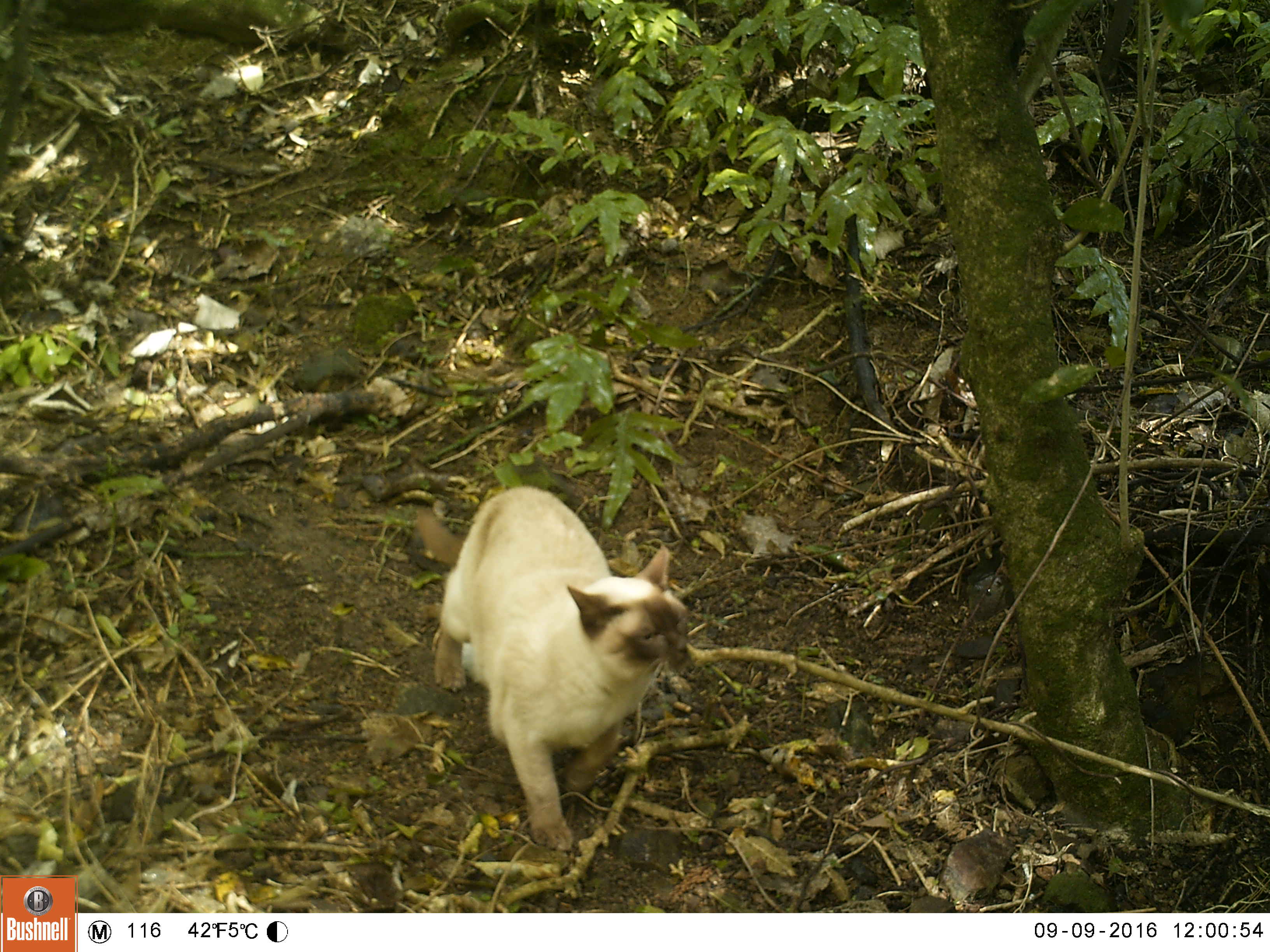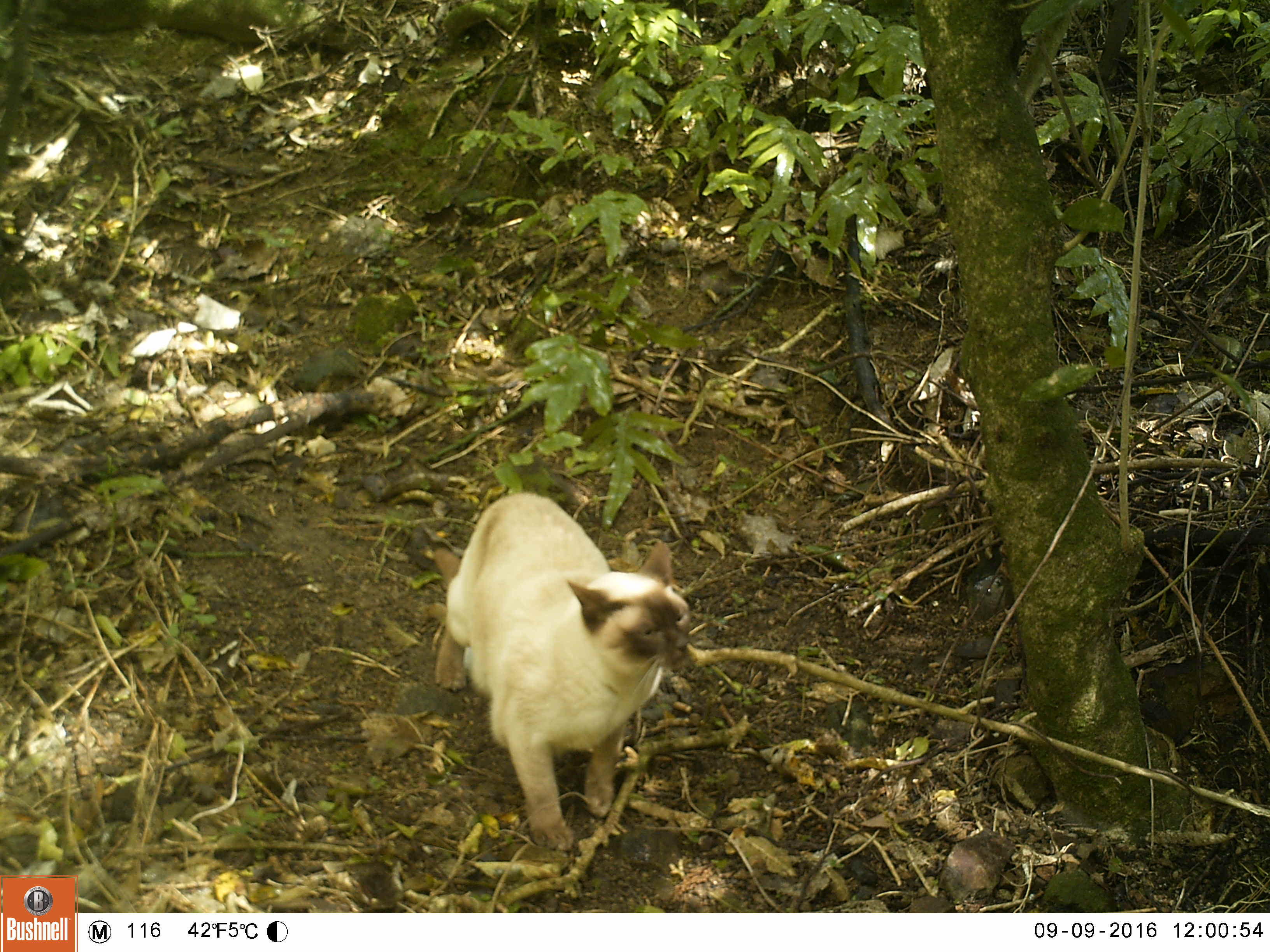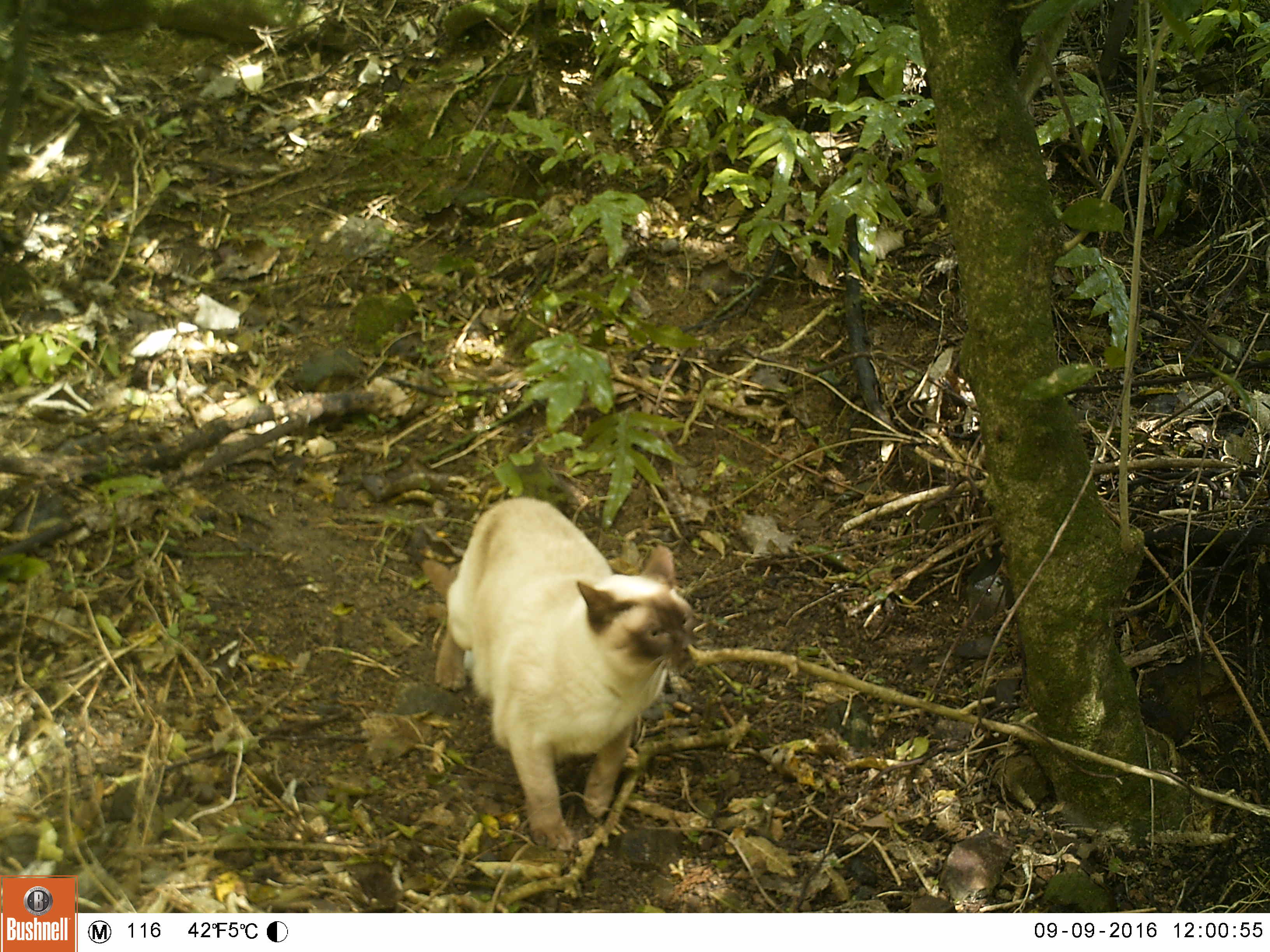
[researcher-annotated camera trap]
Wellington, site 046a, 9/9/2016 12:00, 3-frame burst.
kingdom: Animalia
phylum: Chordata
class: Mammalia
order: Carnivora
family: Felidae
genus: Felis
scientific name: Felis catus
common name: cat